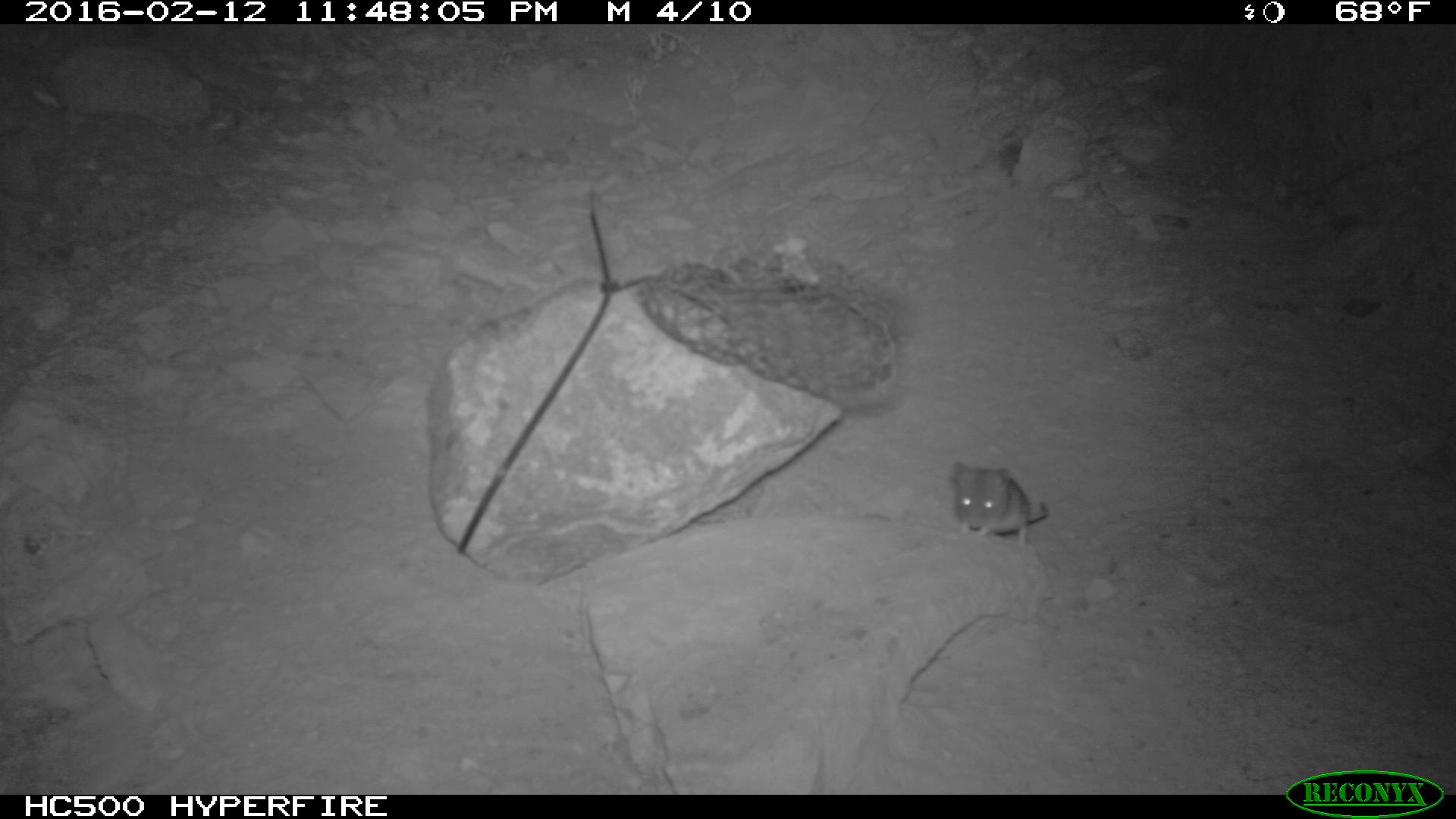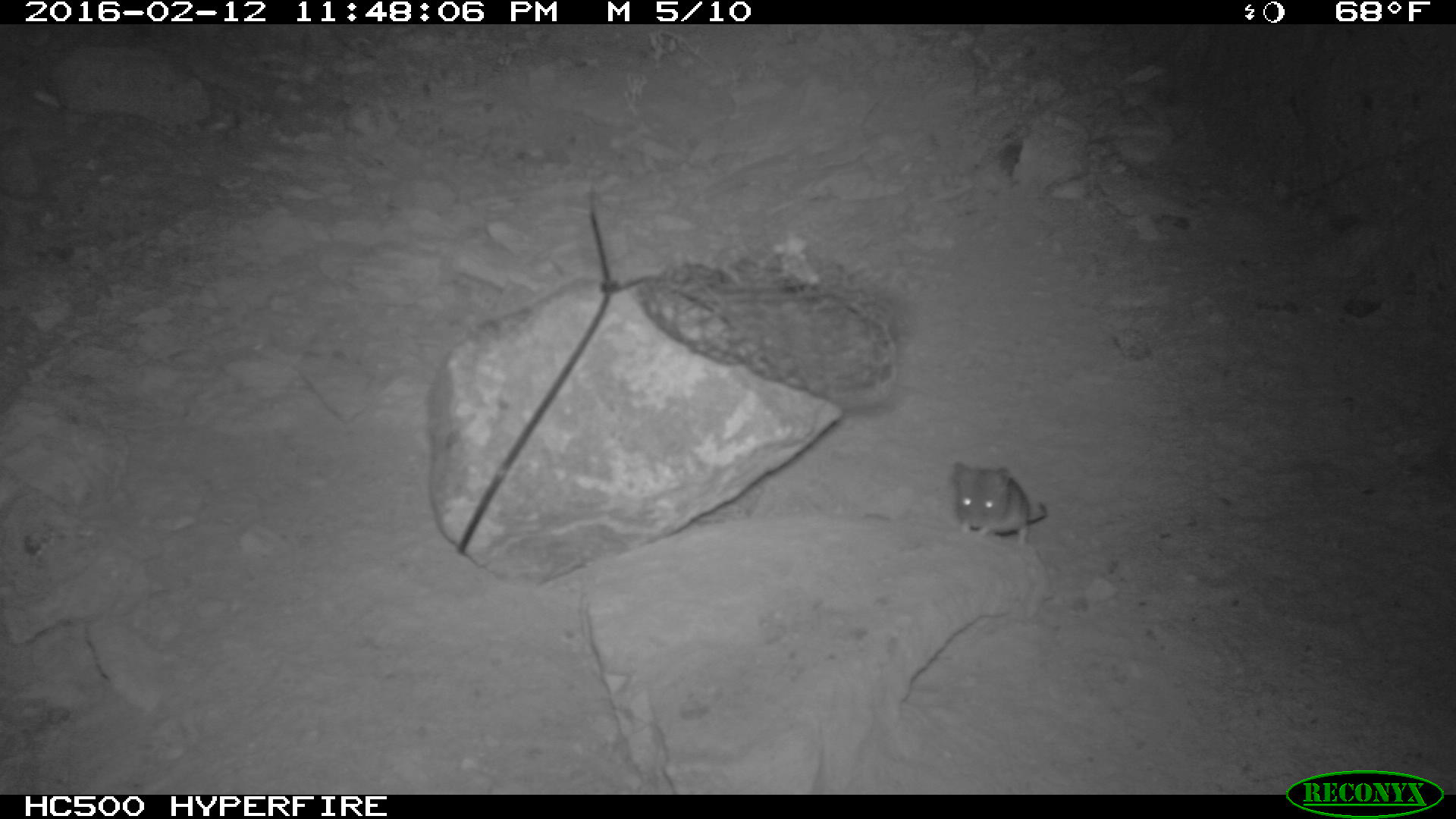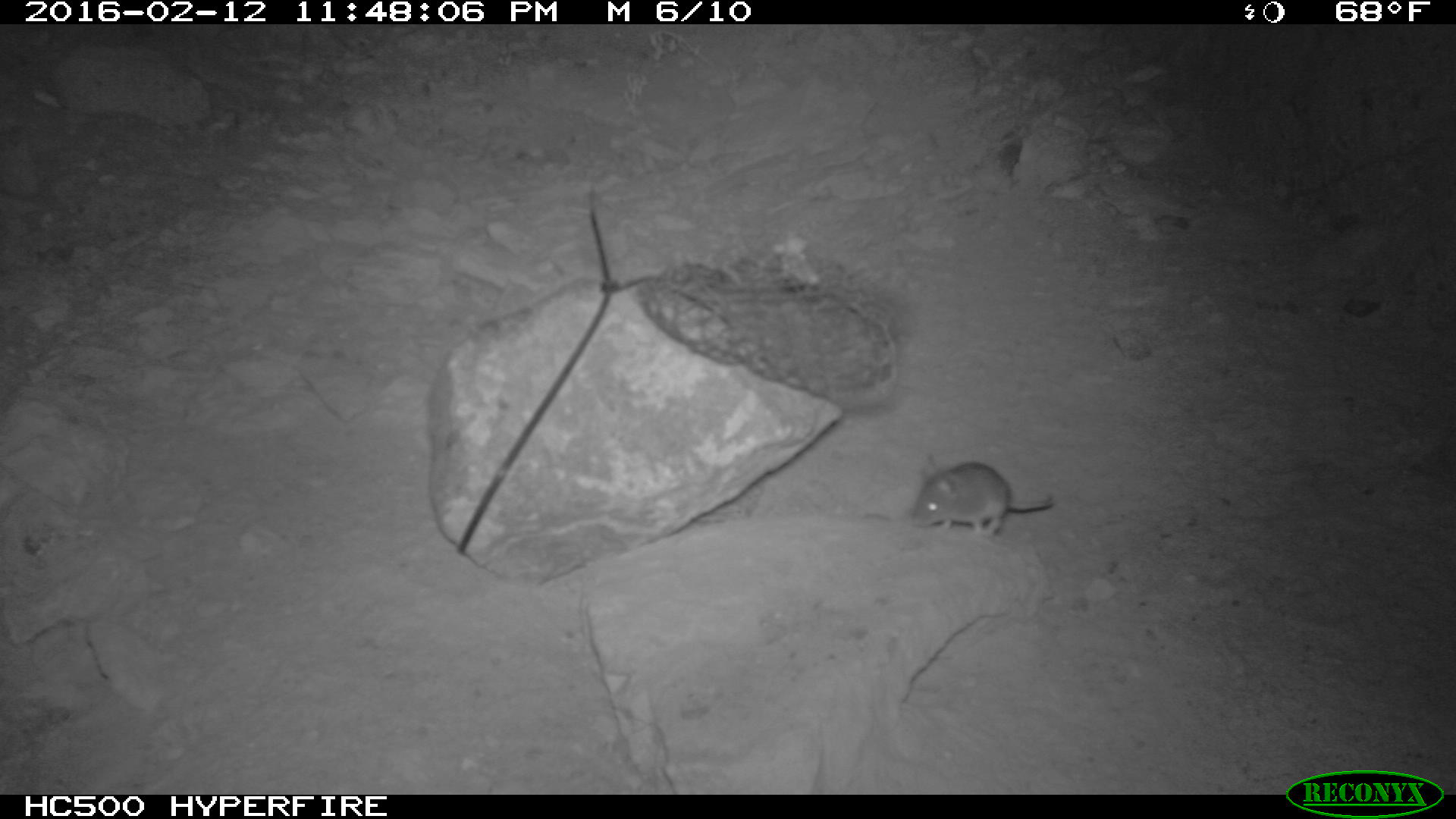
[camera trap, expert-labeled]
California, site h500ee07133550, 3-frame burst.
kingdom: Animalia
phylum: Chordata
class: Mammalia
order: Rodentia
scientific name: Rodentia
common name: rodent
Rodent (Rodentia).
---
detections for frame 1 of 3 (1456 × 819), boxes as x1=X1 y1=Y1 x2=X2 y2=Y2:
rodent: x1=947 y1=459 x2=1047 y2=545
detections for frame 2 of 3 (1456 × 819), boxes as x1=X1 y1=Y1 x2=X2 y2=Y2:
rodent: x1=951 y1=459 x2=1048 y2=546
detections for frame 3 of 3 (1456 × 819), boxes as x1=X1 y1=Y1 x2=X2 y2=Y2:
rodent: x1=905 y1=459 x2=1056 y2=536